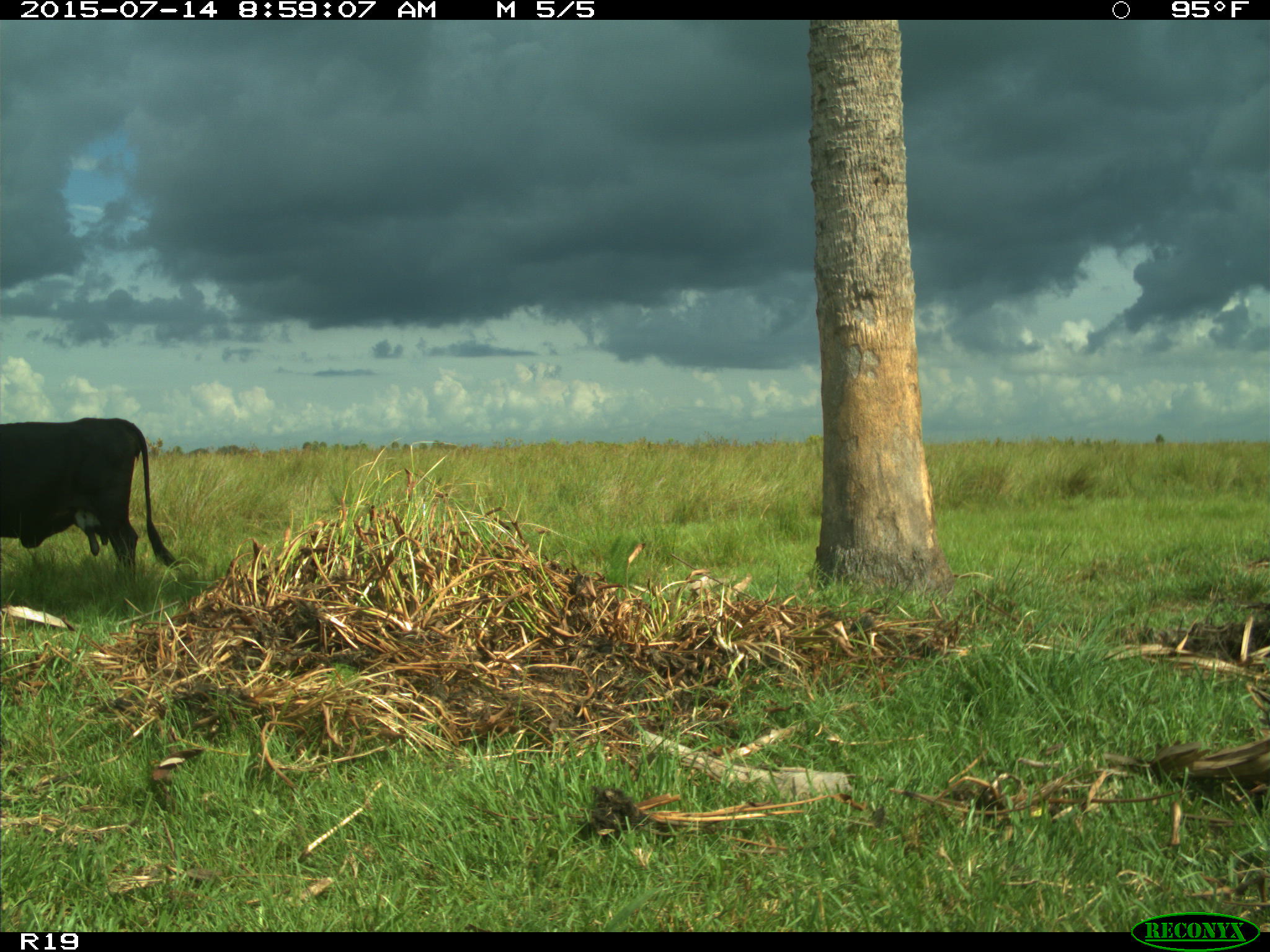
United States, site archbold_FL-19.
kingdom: Animalia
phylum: Chordata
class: Mammalia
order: Artiodactyla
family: Bovidae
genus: Bos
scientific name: Bos taurus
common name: domestic cow